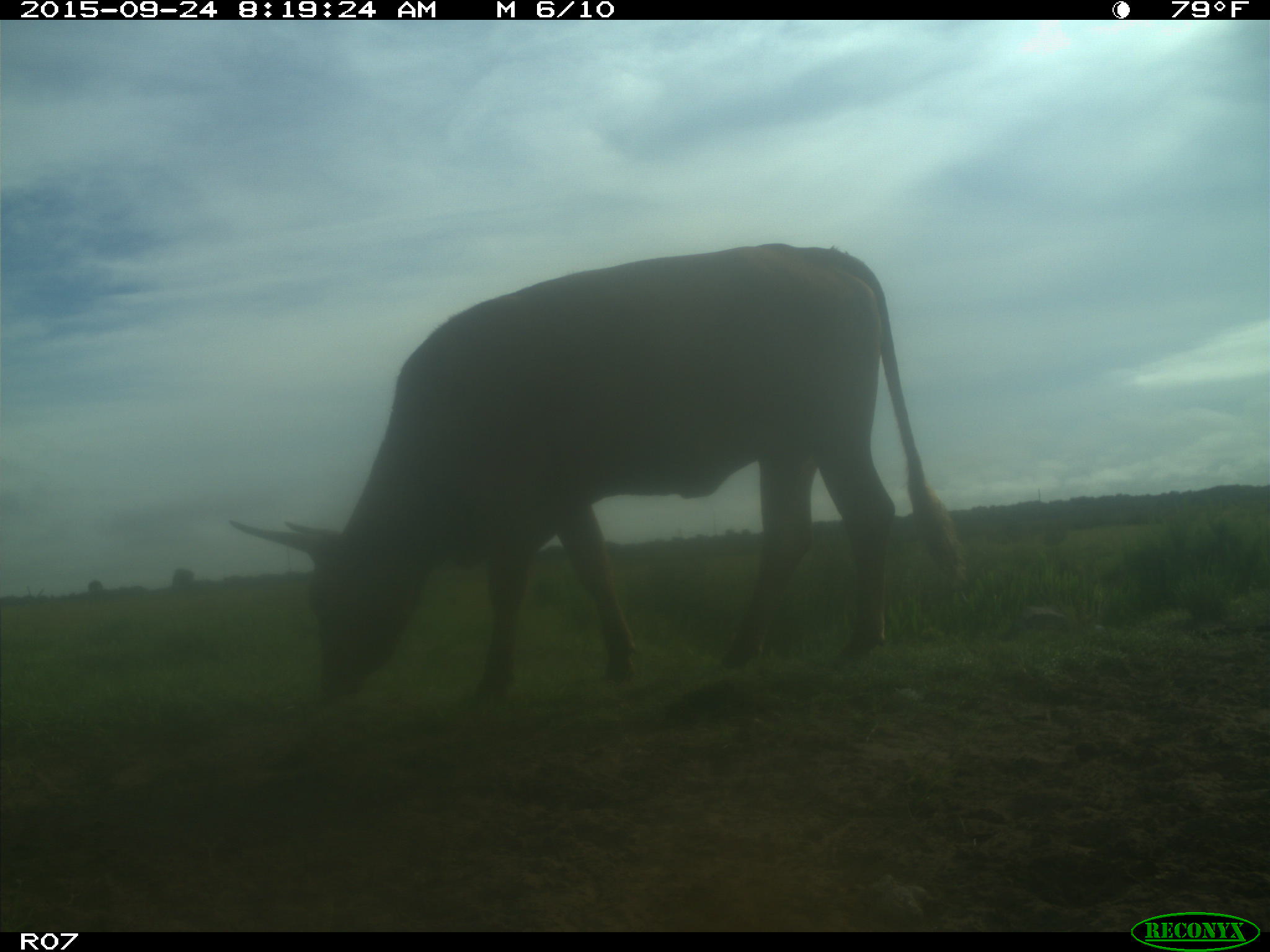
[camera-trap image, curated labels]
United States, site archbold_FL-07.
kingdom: Animalia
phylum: Chordata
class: Mammalia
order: Artiodactyla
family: Bovidae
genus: Bos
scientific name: Bos taurus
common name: domestic cow